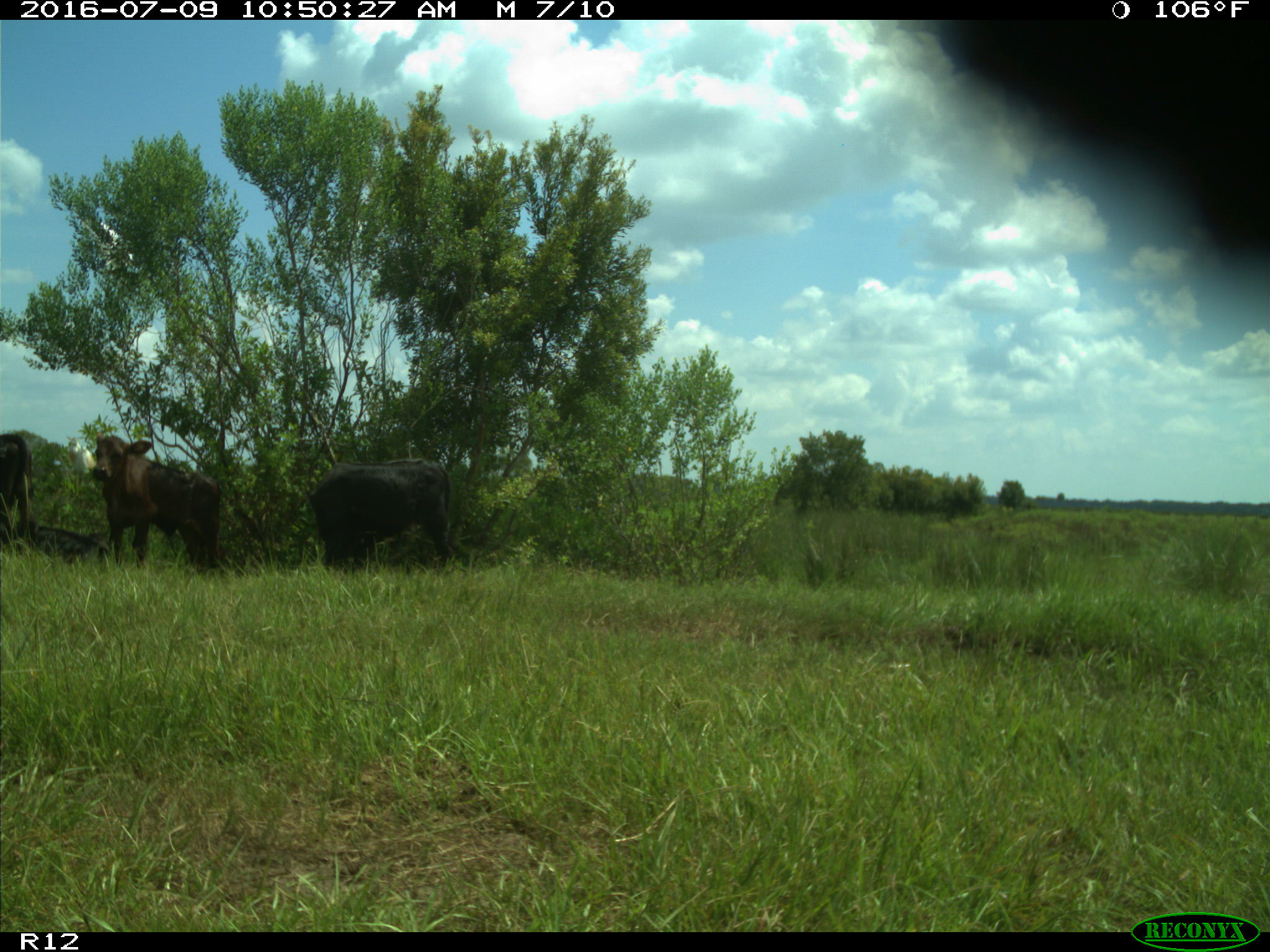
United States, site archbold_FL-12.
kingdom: Animalia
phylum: Chordata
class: Mammalia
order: Artiodactyla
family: Bovidae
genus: Bos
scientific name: Bos taurus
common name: domestic cow